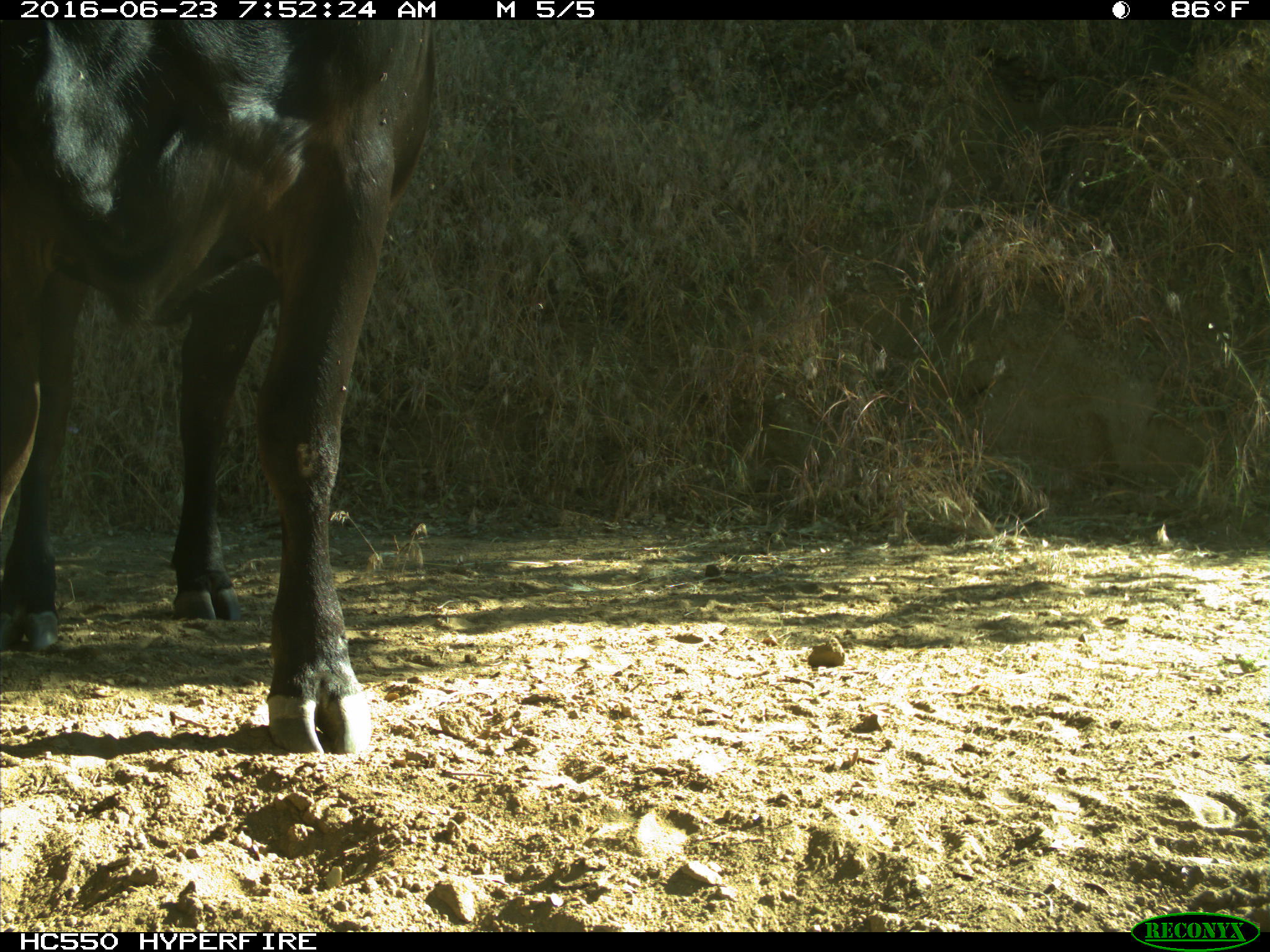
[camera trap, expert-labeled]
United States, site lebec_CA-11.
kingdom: Animalia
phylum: Chordata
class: Mammalia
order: Artiodactyla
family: Bovidae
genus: Bos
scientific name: Bos taurus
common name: domestic cow